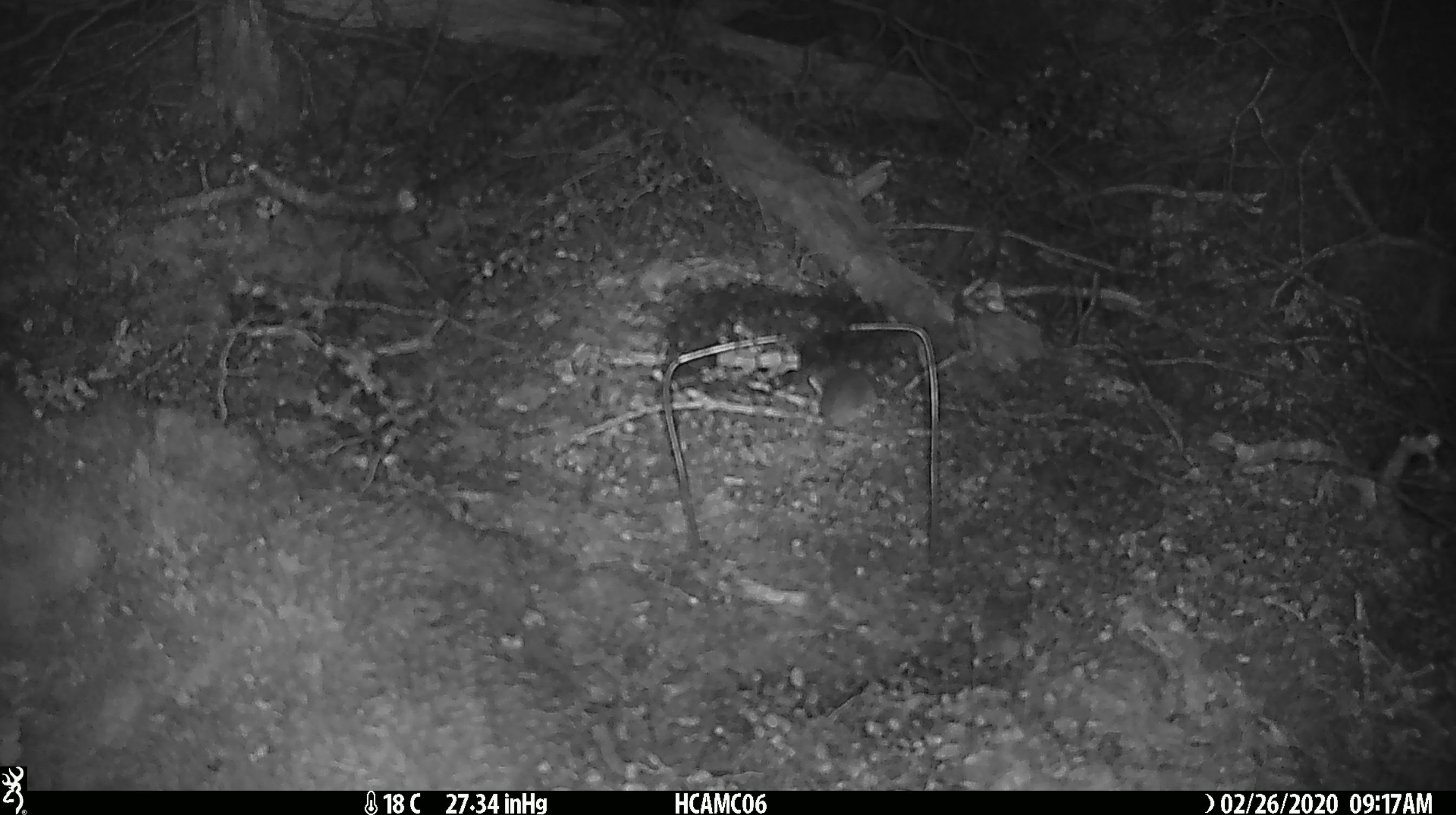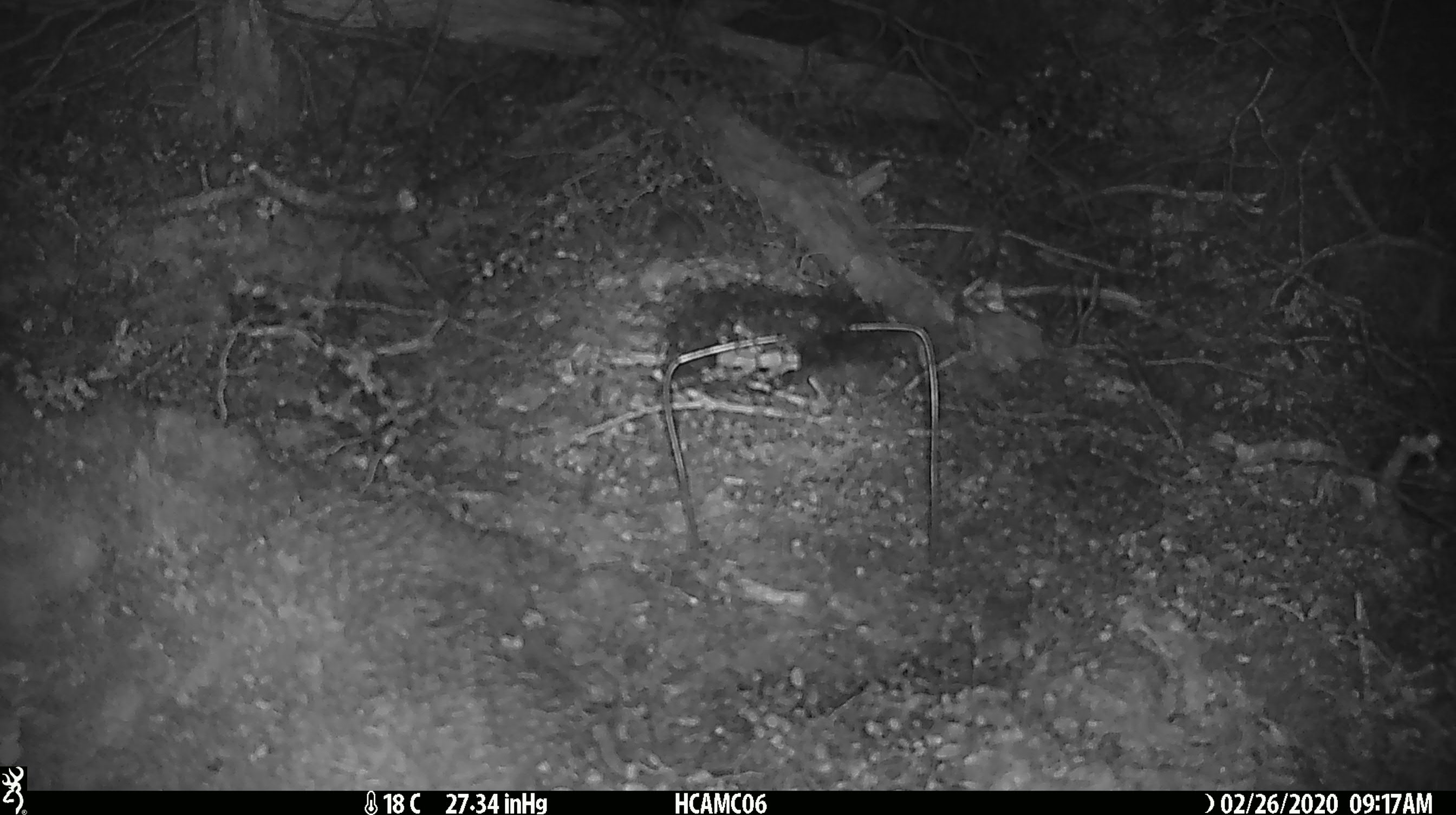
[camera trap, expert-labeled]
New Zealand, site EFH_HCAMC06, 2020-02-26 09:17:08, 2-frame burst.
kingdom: Animalia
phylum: Chordata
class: Mammalia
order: Rodentia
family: Muridae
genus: Mus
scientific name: Mus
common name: mouse